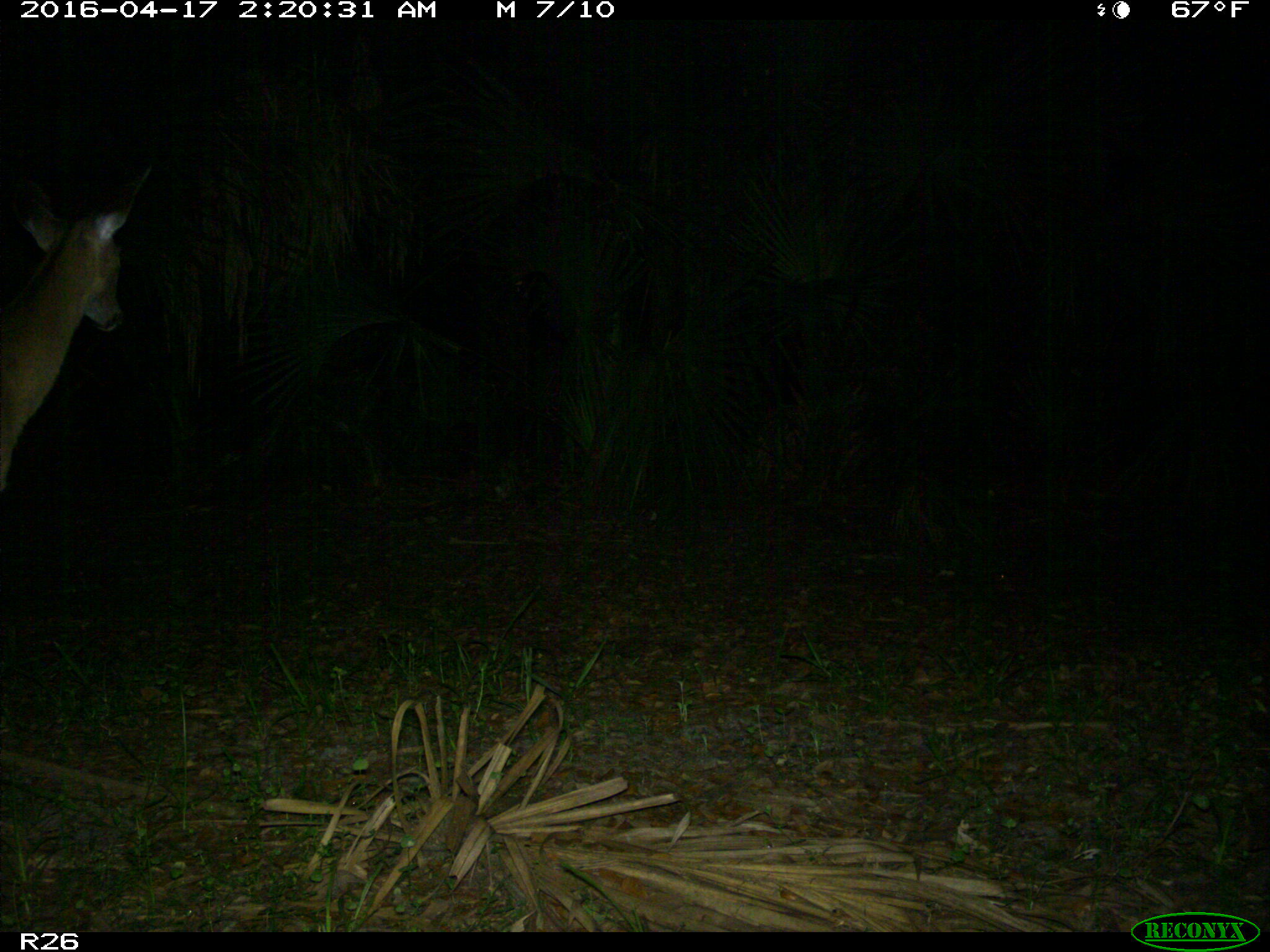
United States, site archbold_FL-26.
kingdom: Animalia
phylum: Chordata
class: Mammalia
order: Artiodactyla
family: Cervidae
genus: Odocoileus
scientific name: Odocoileus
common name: deer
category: unidentified deer